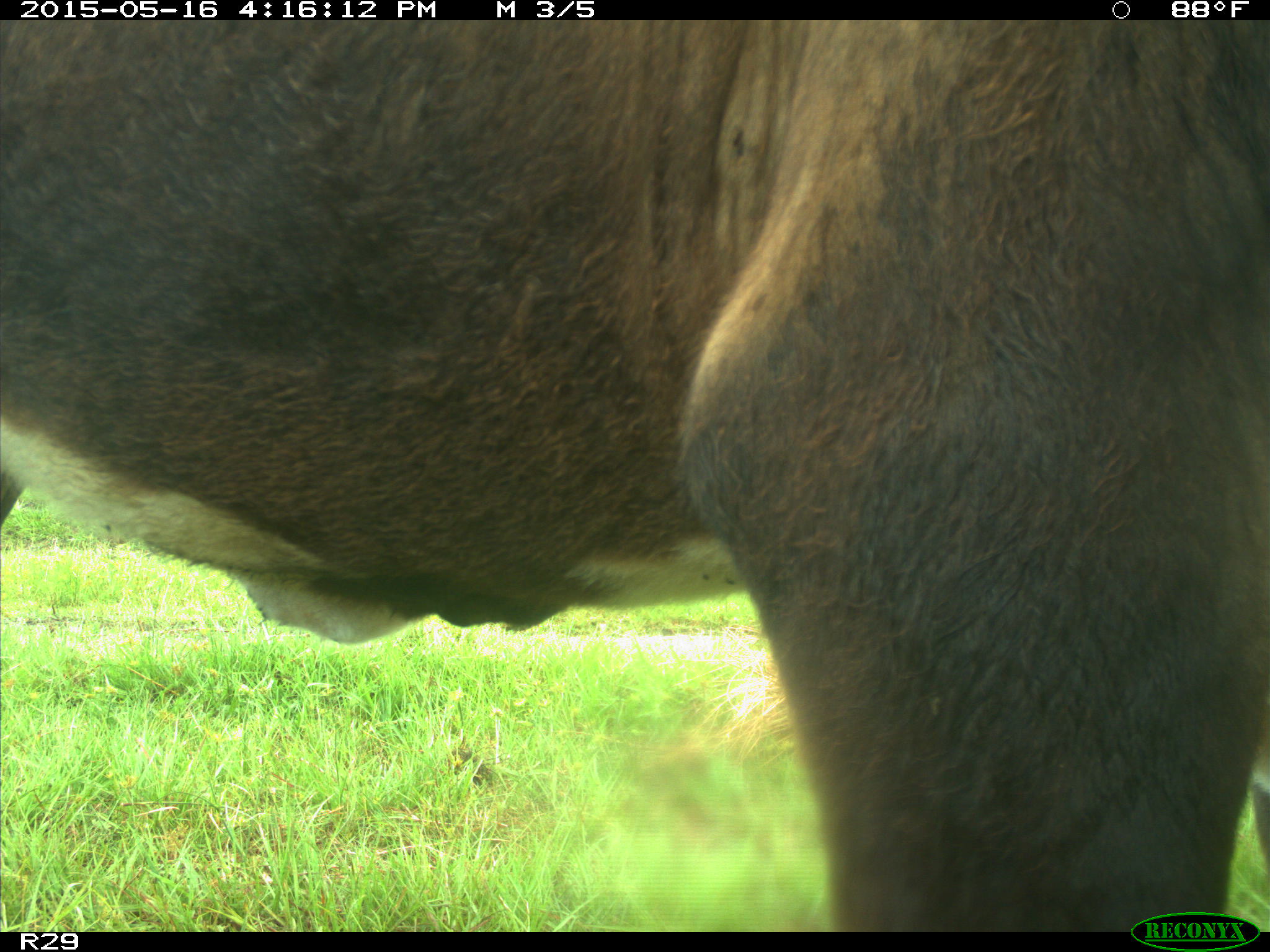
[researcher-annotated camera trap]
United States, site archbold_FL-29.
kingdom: Animalia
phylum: Chordata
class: Mammalia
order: Artiodactyla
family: Bovidae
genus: Bos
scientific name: Bos taurus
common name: domestic cow